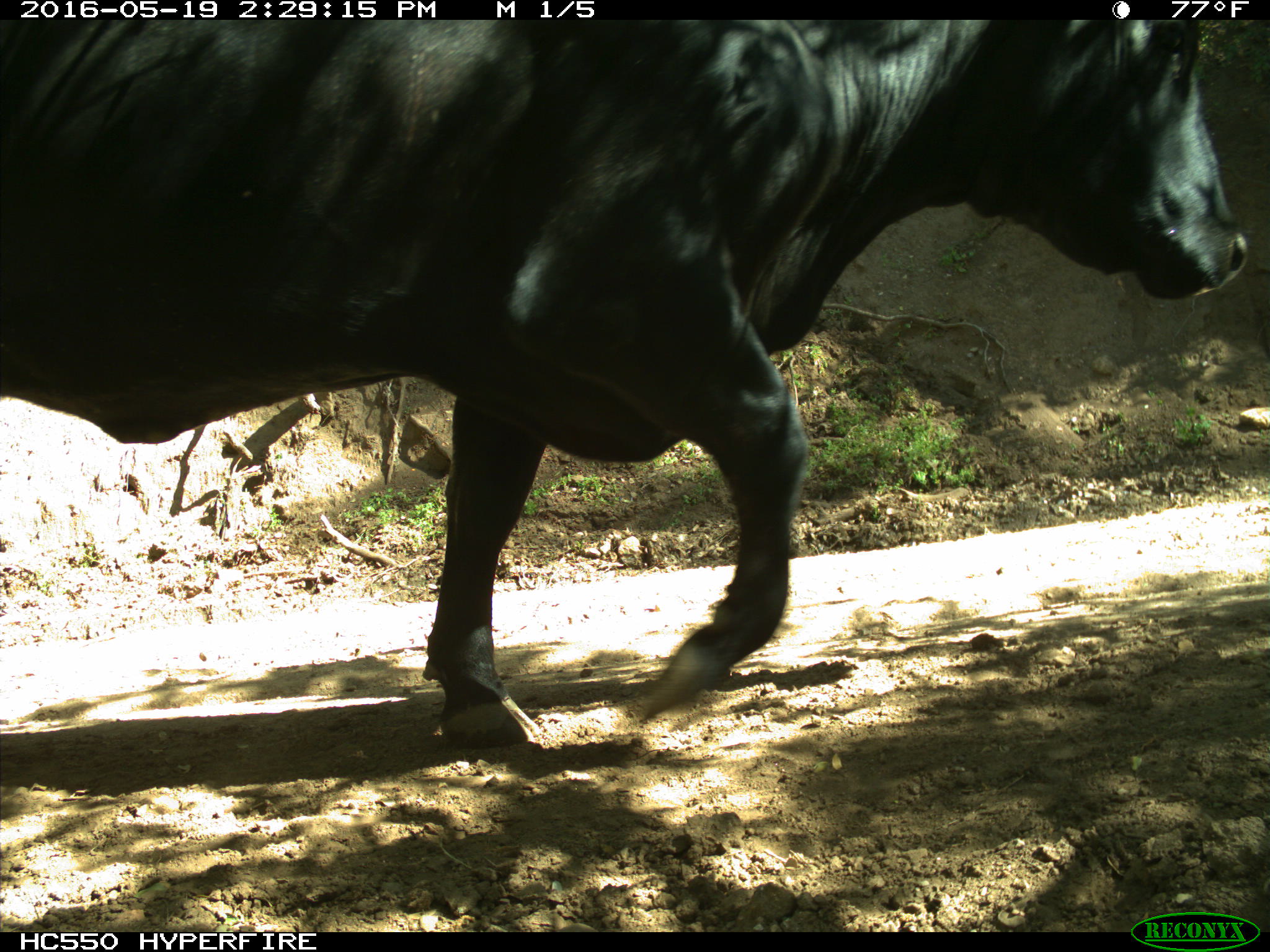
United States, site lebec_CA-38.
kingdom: Animalia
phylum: Chordata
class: Mammalia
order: Artiodactyla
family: Bovidae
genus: Bos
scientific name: Bos taurus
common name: domestic cow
Bos taurus (domestic cow).